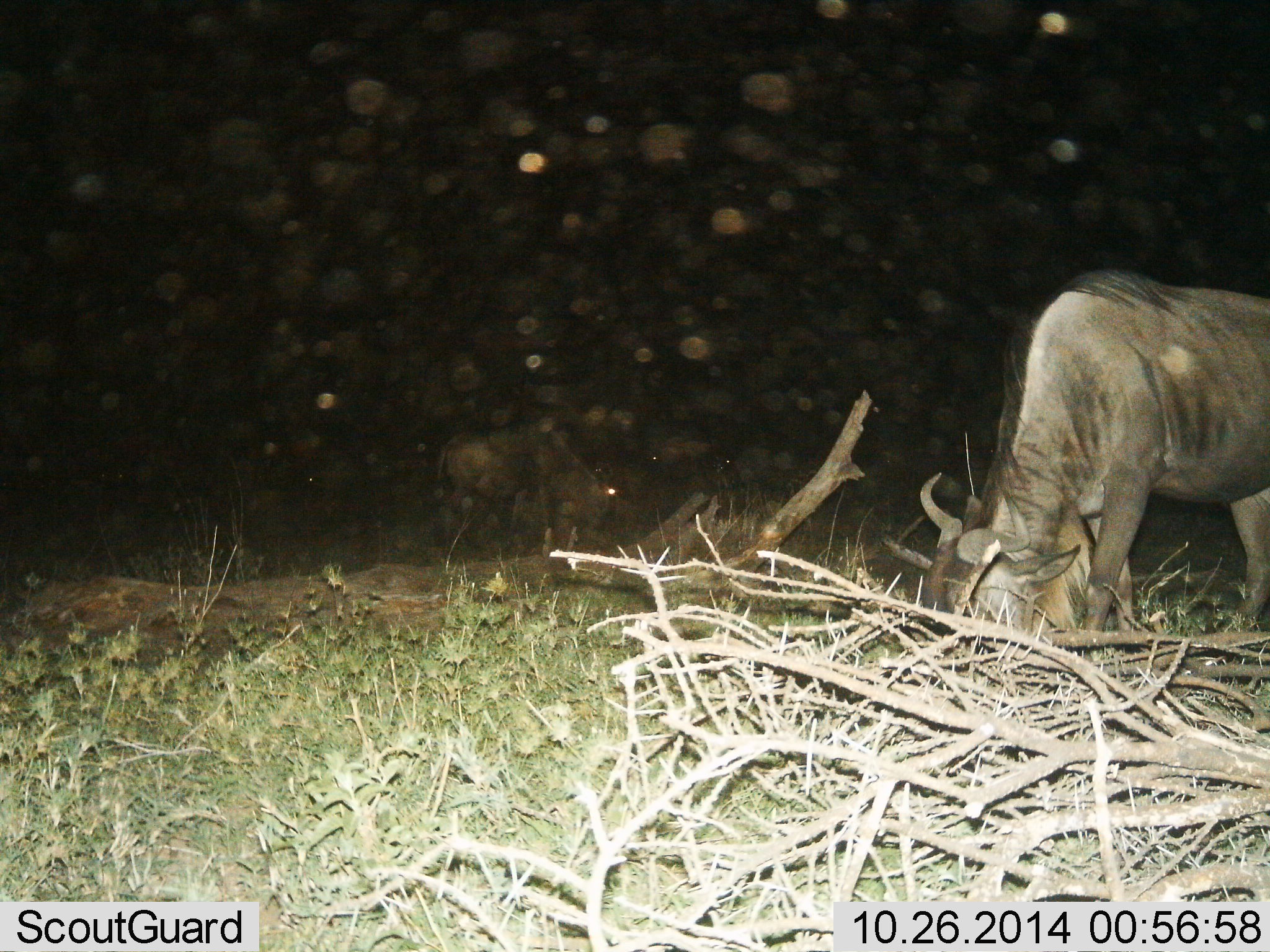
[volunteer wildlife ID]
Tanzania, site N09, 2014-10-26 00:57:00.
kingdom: Animalia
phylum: Chordata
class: Mammalia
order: Artiodactyla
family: Bovidae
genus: Connochaetes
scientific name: Connochaetes taurinus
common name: blue wildebeest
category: wildebeest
Wildebeest (blue wildebeest) (Connochaetes taurinus), count 2. Behavior (volunteer vote fractions): standing 20%, resting 0%, moving 10%, interacting 0%. Young present (vote fraction): 0%. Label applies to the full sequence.